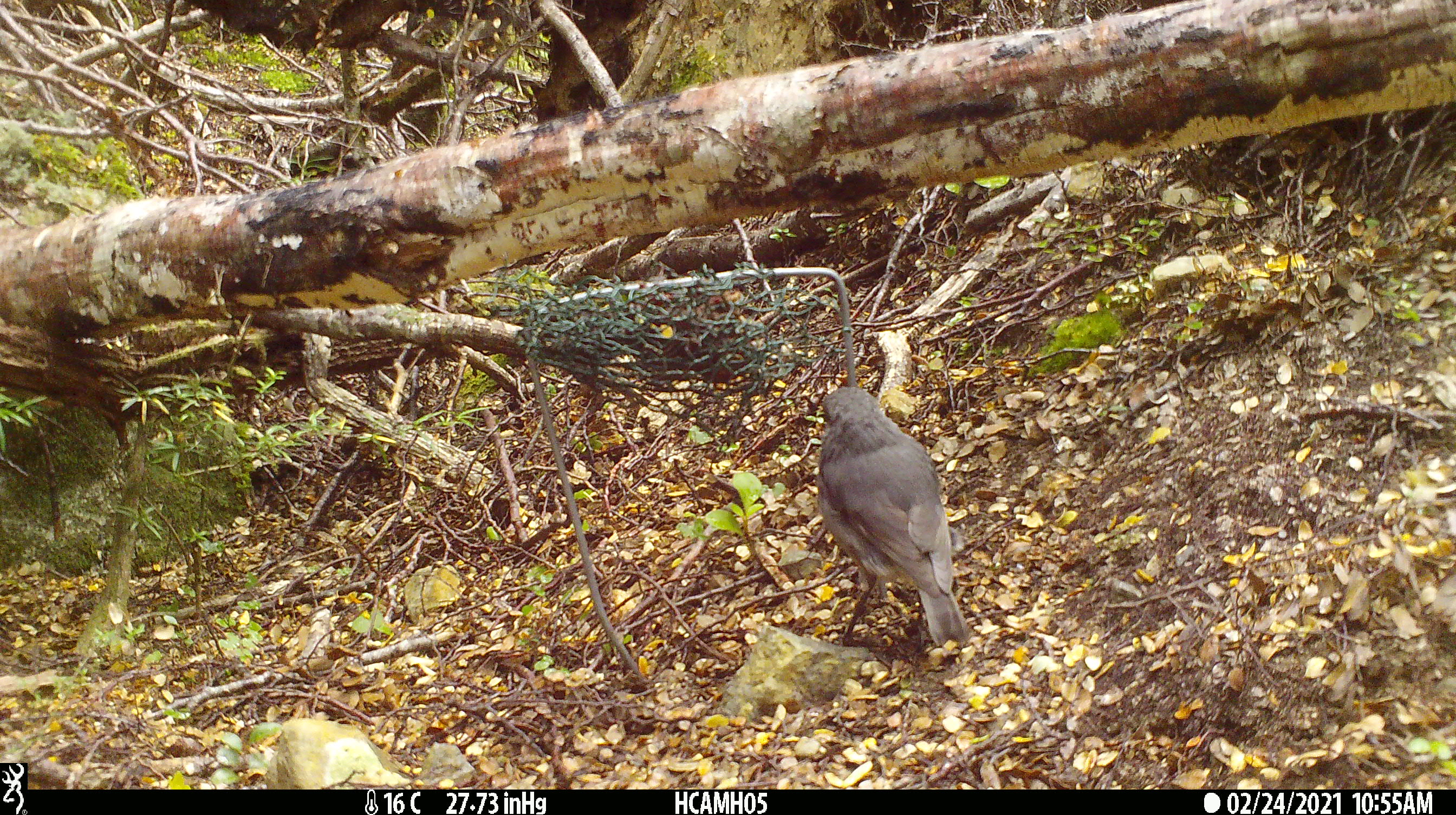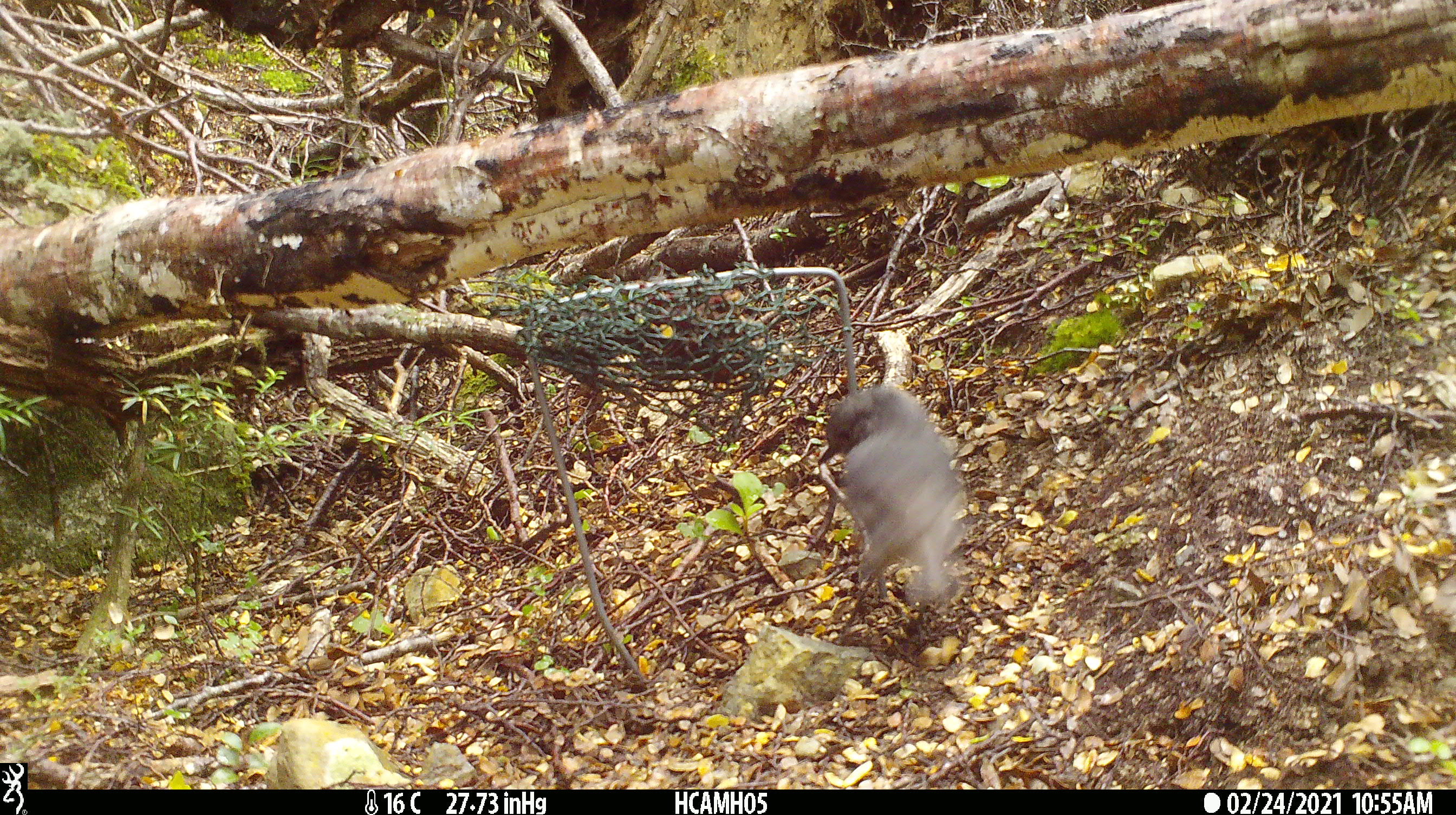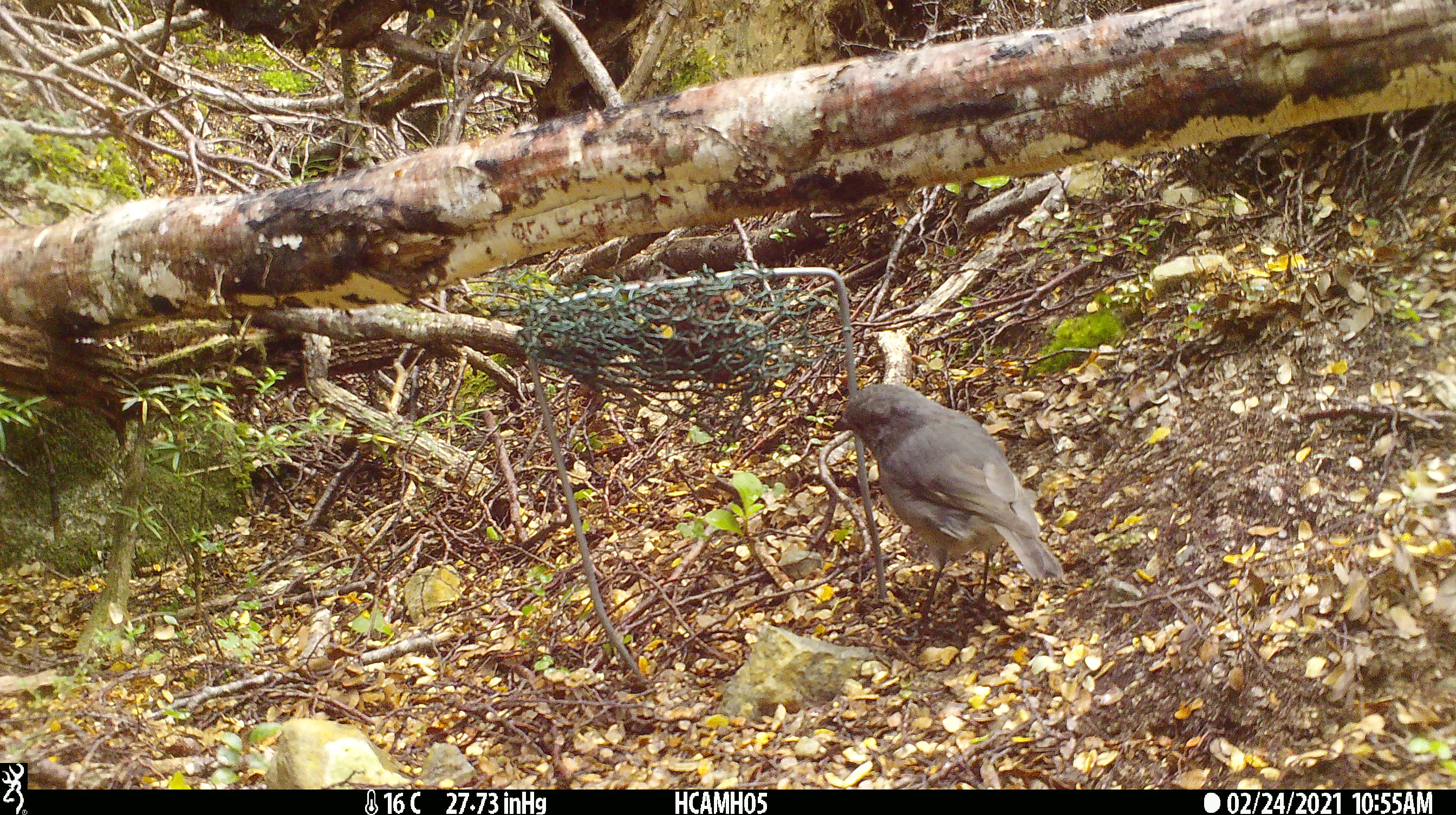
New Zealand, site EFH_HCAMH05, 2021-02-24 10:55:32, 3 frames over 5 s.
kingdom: Animalia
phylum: Chordata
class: Aves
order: Passeriformes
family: Petroicidae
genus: Petroica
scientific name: Petroica australis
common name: new zealand robin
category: robin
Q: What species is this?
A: Robin (new zealand robin) (Petroica australis).